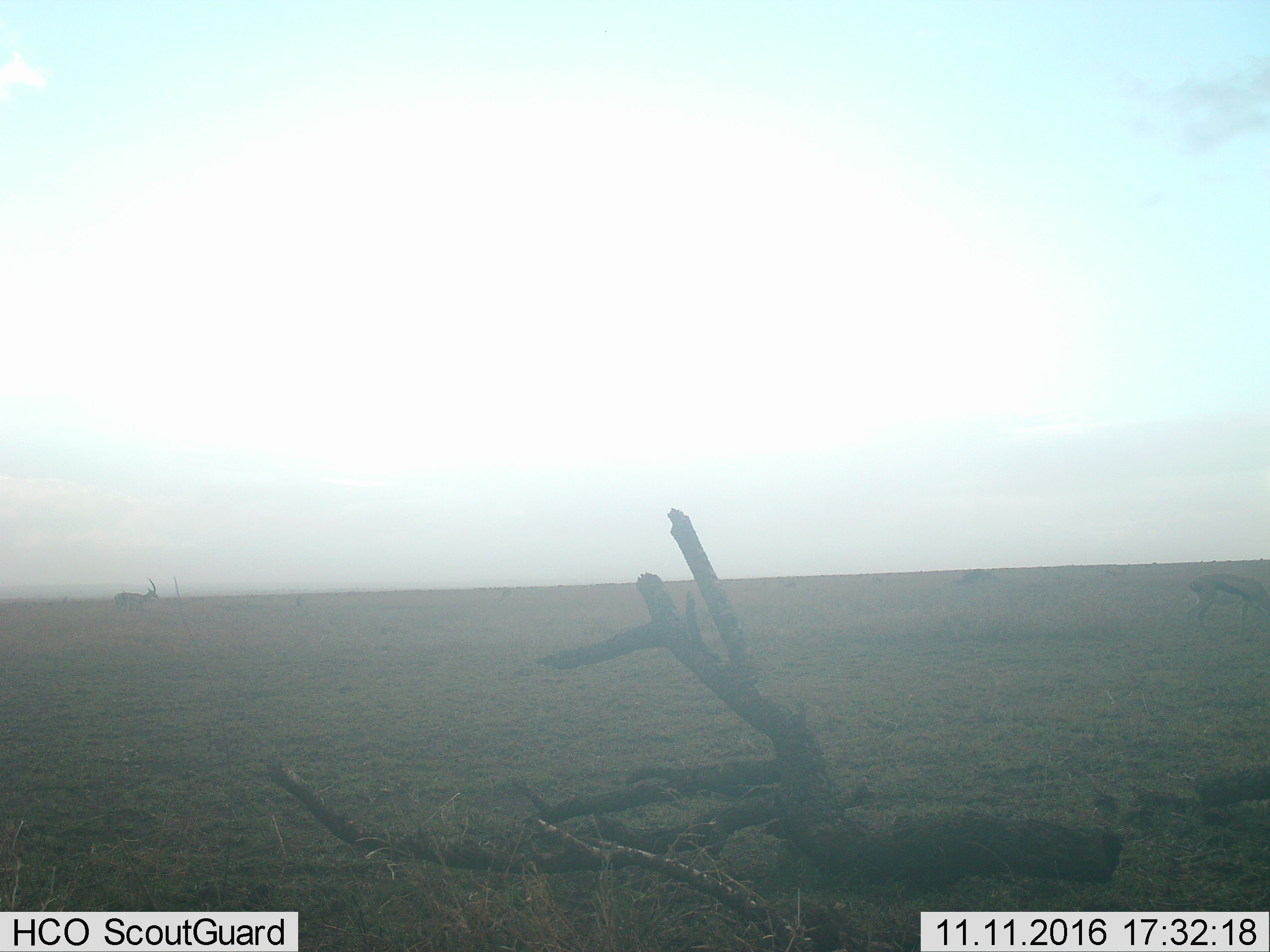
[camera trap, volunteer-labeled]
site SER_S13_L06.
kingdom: Animalia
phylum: Chordata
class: Mammalia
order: Artiodactyla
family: Bovidae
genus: Eudorcas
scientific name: Eudorcas thomsonii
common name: thomson's gazelle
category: gazellethomsons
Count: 2.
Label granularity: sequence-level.